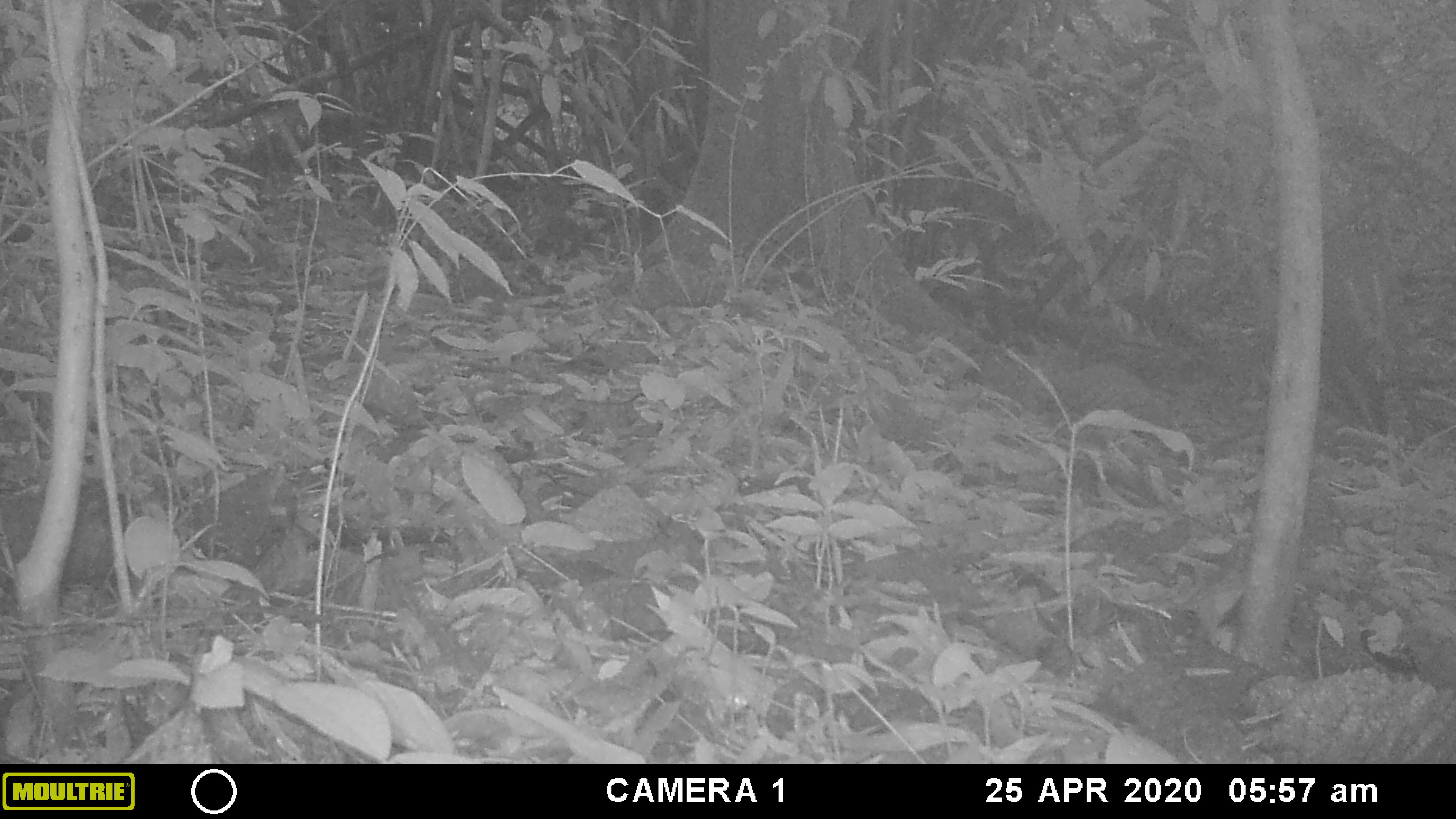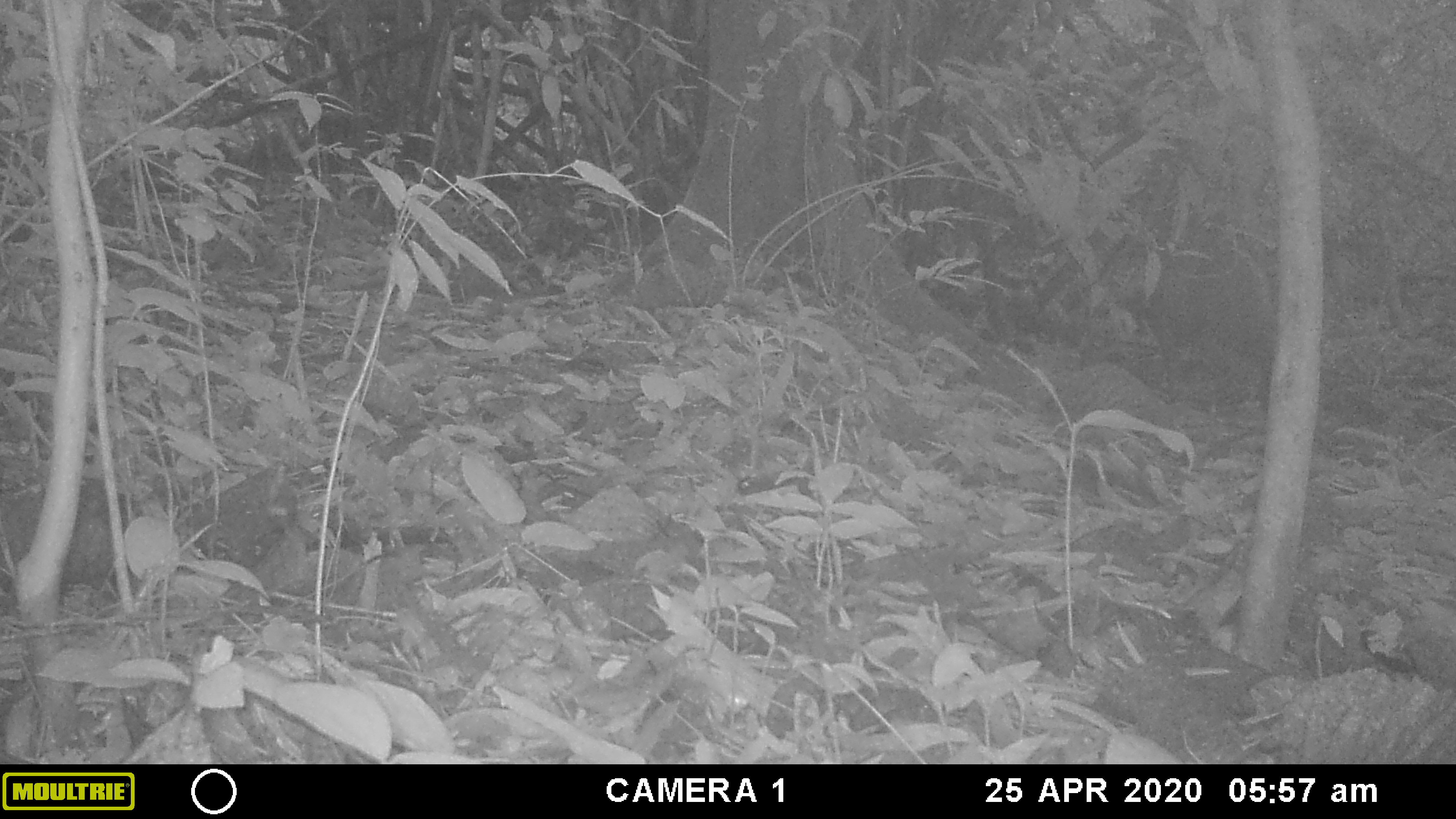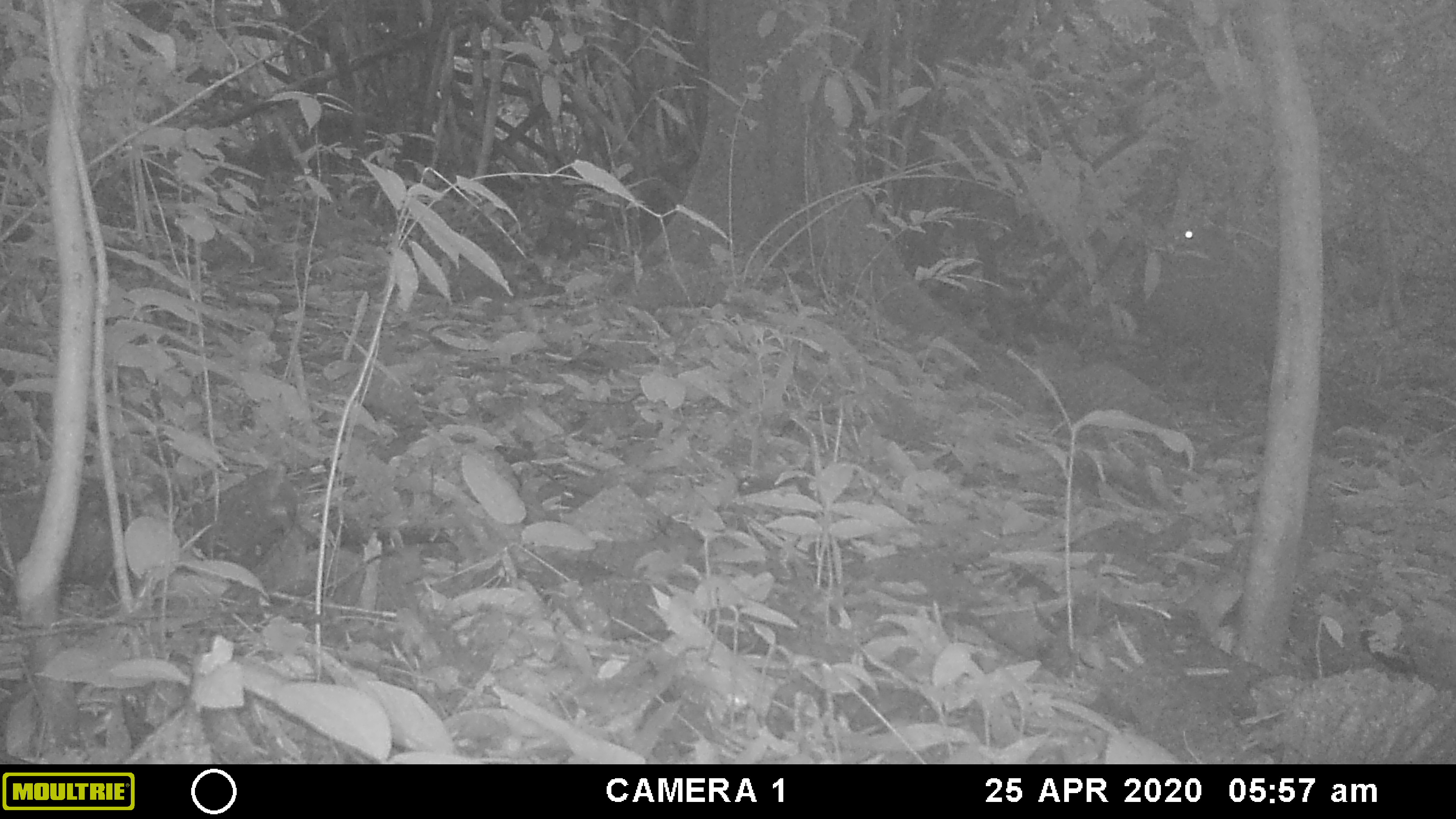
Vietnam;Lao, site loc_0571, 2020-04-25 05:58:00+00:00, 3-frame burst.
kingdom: Animalia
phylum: Chordata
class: Mammalia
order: Artiodactyla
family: Cervidae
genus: Muntiacus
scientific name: Muntiacus rooseveltorum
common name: roosevelt's muntjac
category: roosevelts muntjac group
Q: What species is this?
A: Roosevelts muntjac group (roosevelt's muntjac) (Muntiacus rooseveltorum).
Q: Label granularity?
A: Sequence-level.